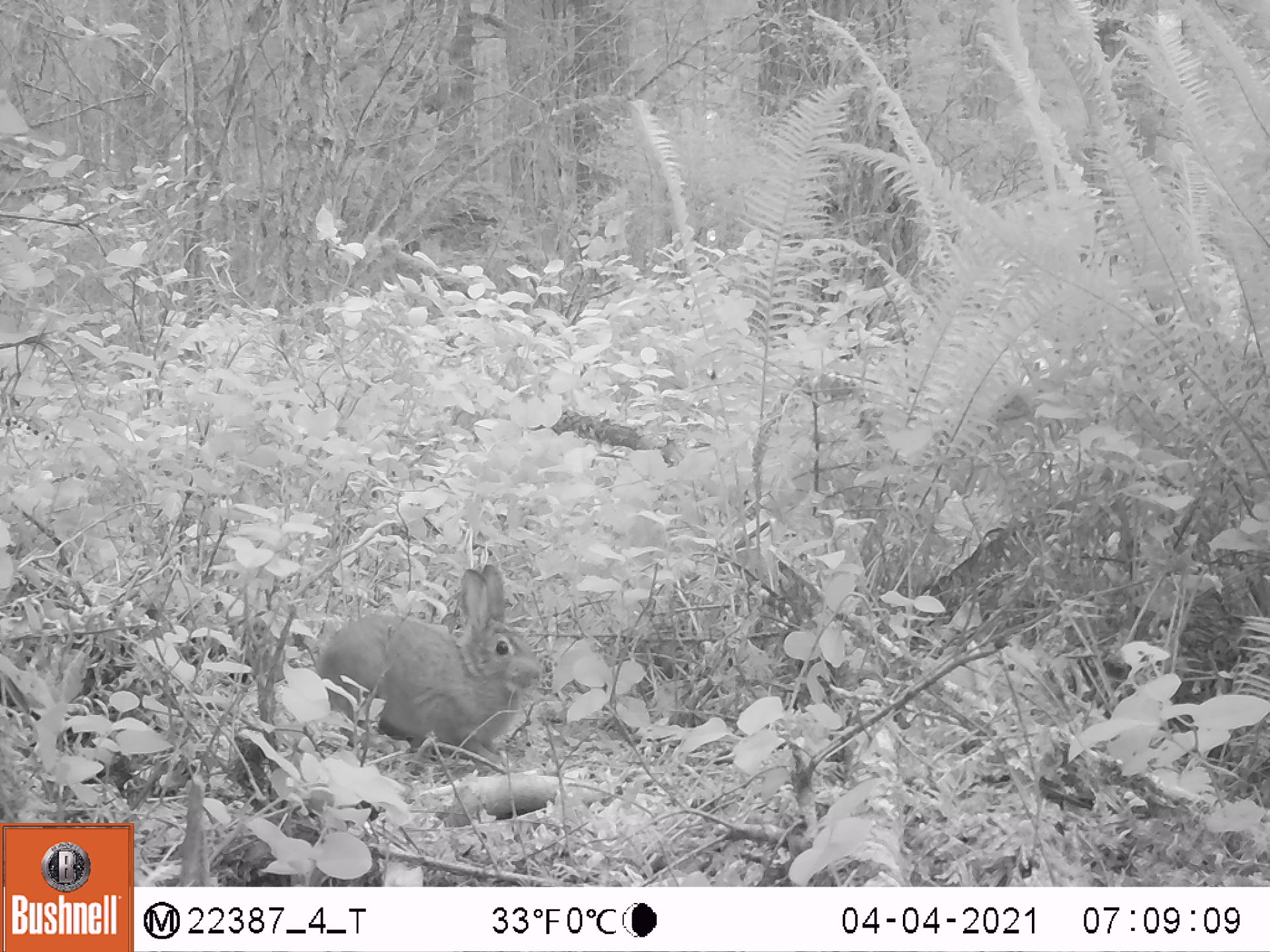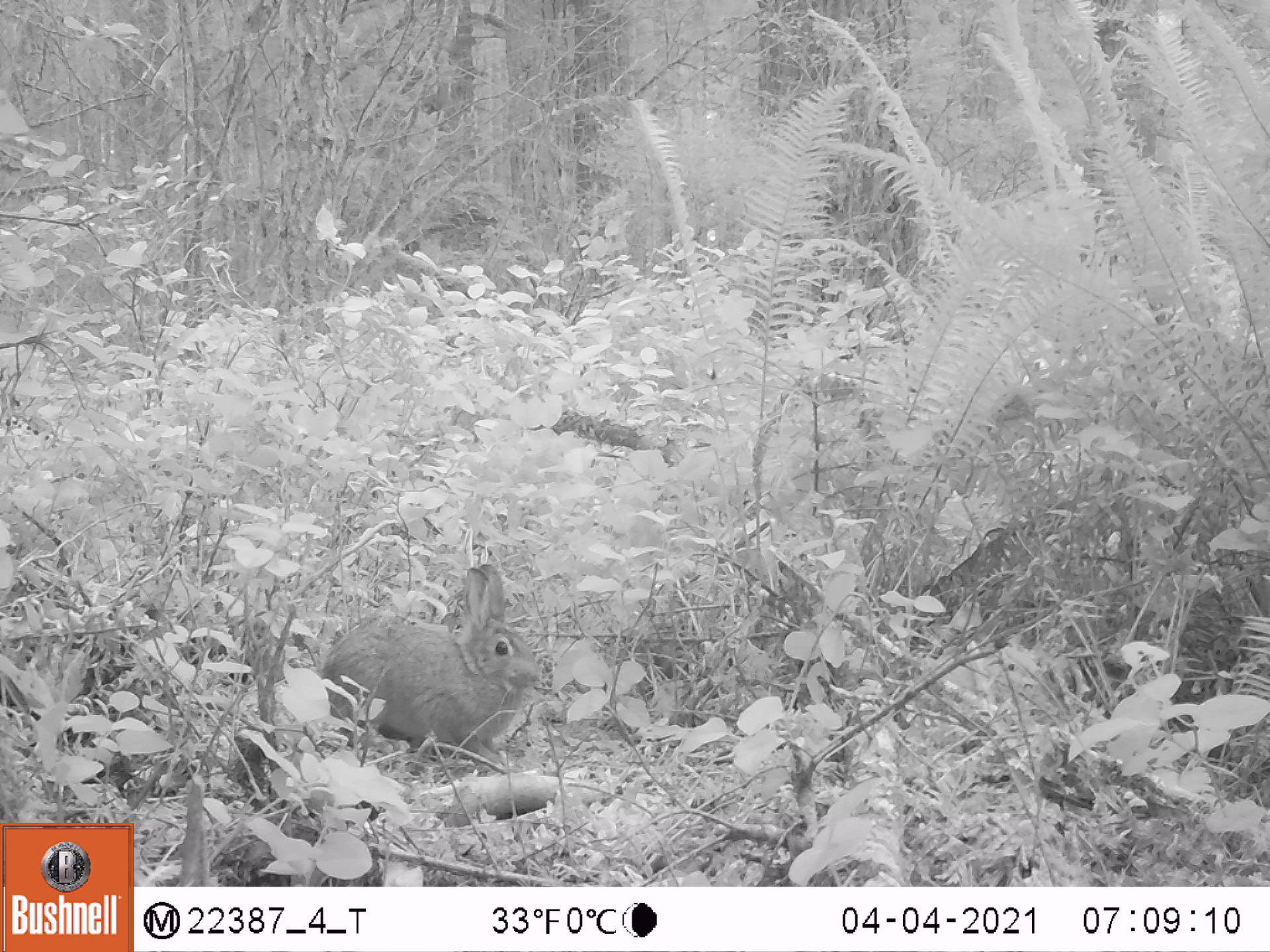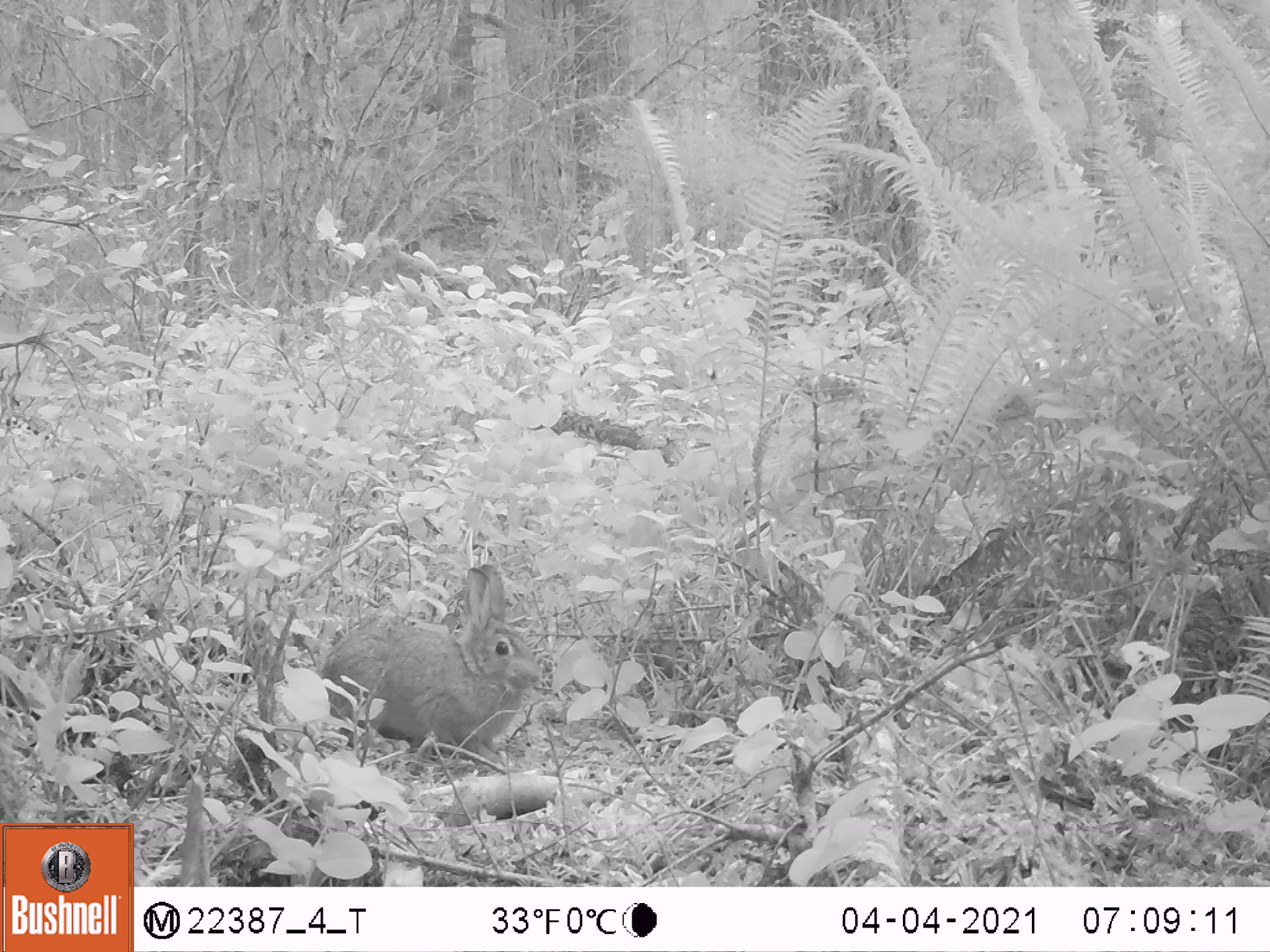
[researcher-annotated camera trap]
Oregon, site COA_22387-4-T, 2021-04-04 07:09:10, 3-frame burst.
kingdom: Animalia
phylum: Chordata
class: Mammalia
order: Lagomorpha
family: Leporidae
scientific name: Leporidae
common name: hares and rabbits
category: leporidae family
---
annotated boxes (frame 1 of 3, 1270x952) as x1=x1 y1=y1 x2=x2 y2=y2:
leporidae family: x1=309 y1=555 x2=555 y2=769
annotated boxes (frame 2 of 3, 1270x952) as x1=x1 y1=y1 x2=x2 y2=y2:
leporidae family: x1=318 y1=557 x2=541 y2=776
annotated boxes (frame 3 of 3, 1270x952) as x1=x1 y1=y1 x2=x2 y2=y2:
leporidae family: x1=311 y1=555 x2=557 y2=774